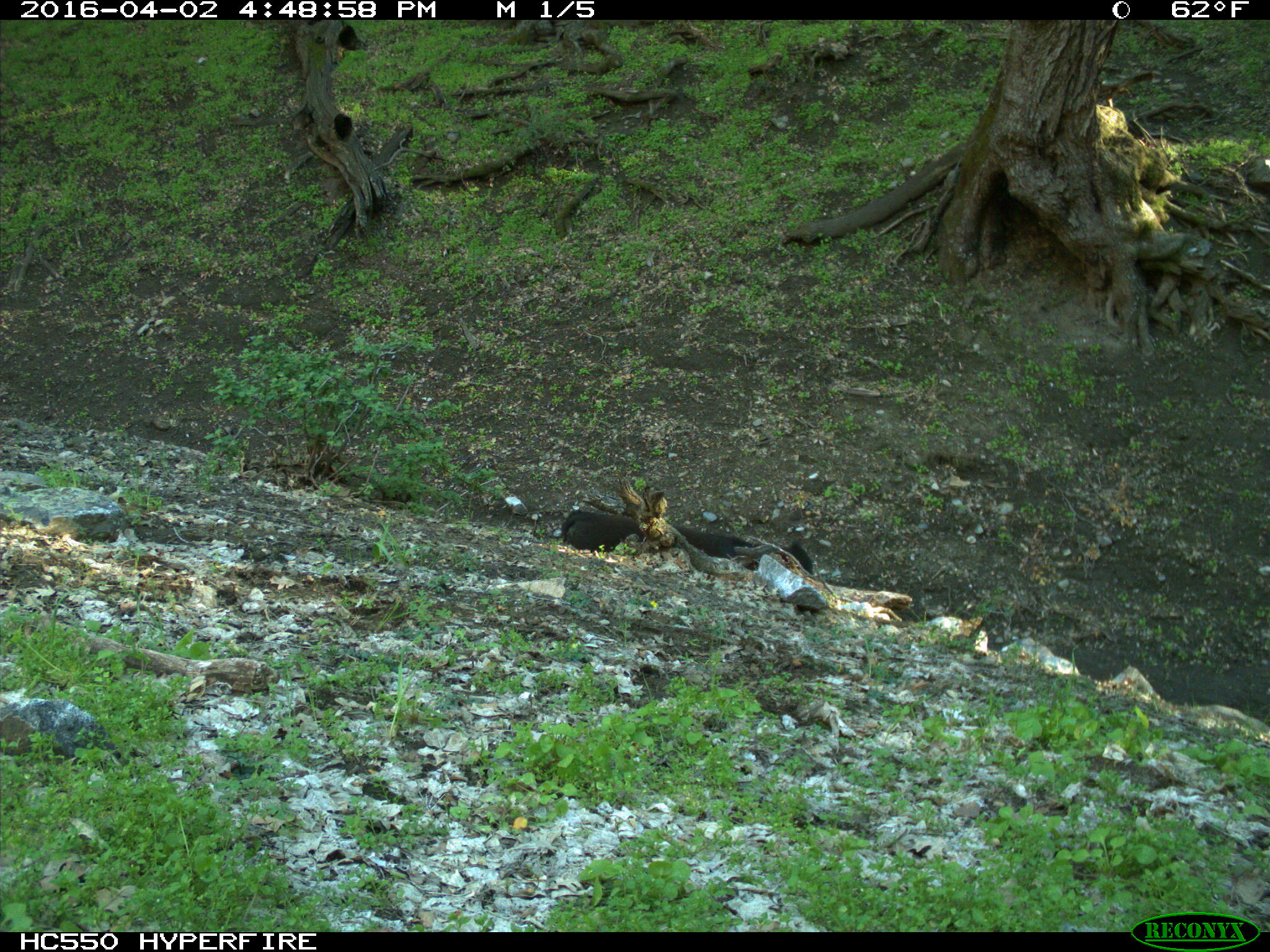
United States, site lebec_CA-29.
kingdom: Animalia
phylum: Chordata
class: Mammalia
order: Artiodactyla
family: Bovidae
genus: Bos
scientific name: Bos taurus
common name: domestic cow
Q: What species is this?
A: Bos taurus (domestic cow).